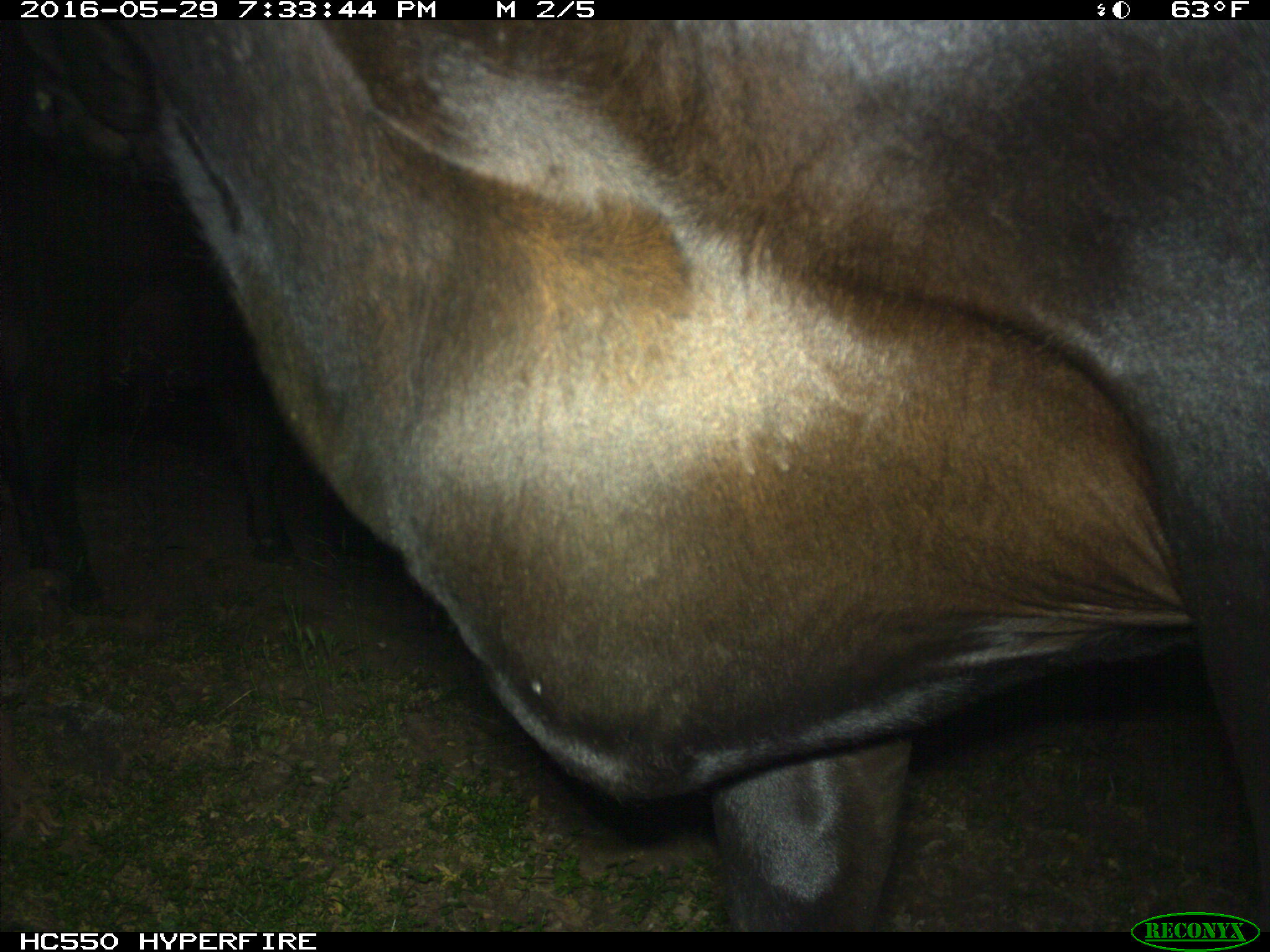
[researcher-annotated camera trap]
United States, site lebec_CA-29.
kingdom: Animalia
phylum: Chordata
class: Mammalia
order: Artiodactyla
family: Bovidae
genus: Bos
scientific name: Bos taurus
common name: domestic cow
Bos taurus (domestic cow).